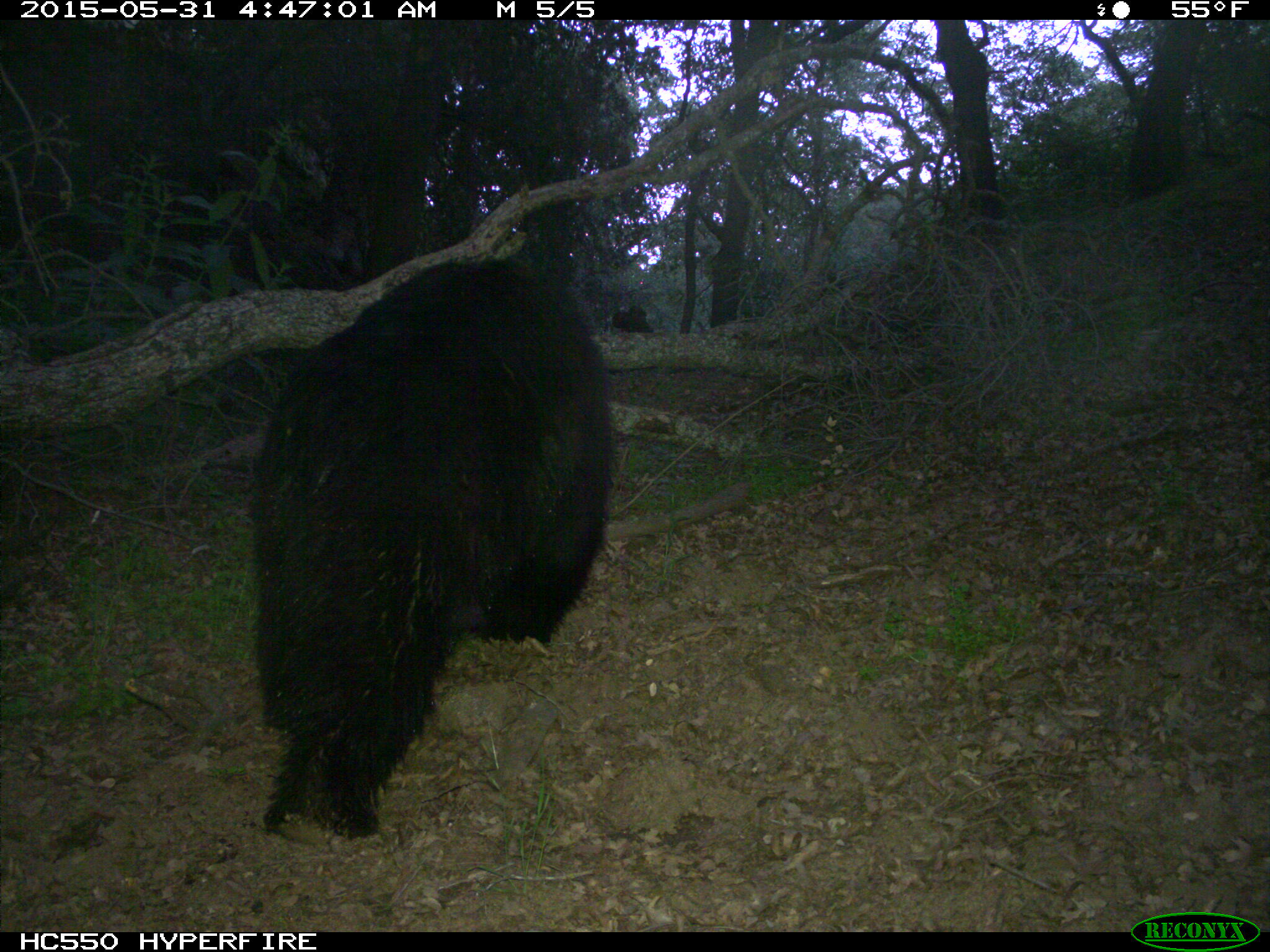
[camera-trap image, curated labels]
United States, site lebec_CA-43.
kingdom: Animalia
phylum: Chordata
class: Mammalia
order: Carnivora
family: Ursidae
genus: Ursus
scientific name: Ursus americanus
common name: american black bear